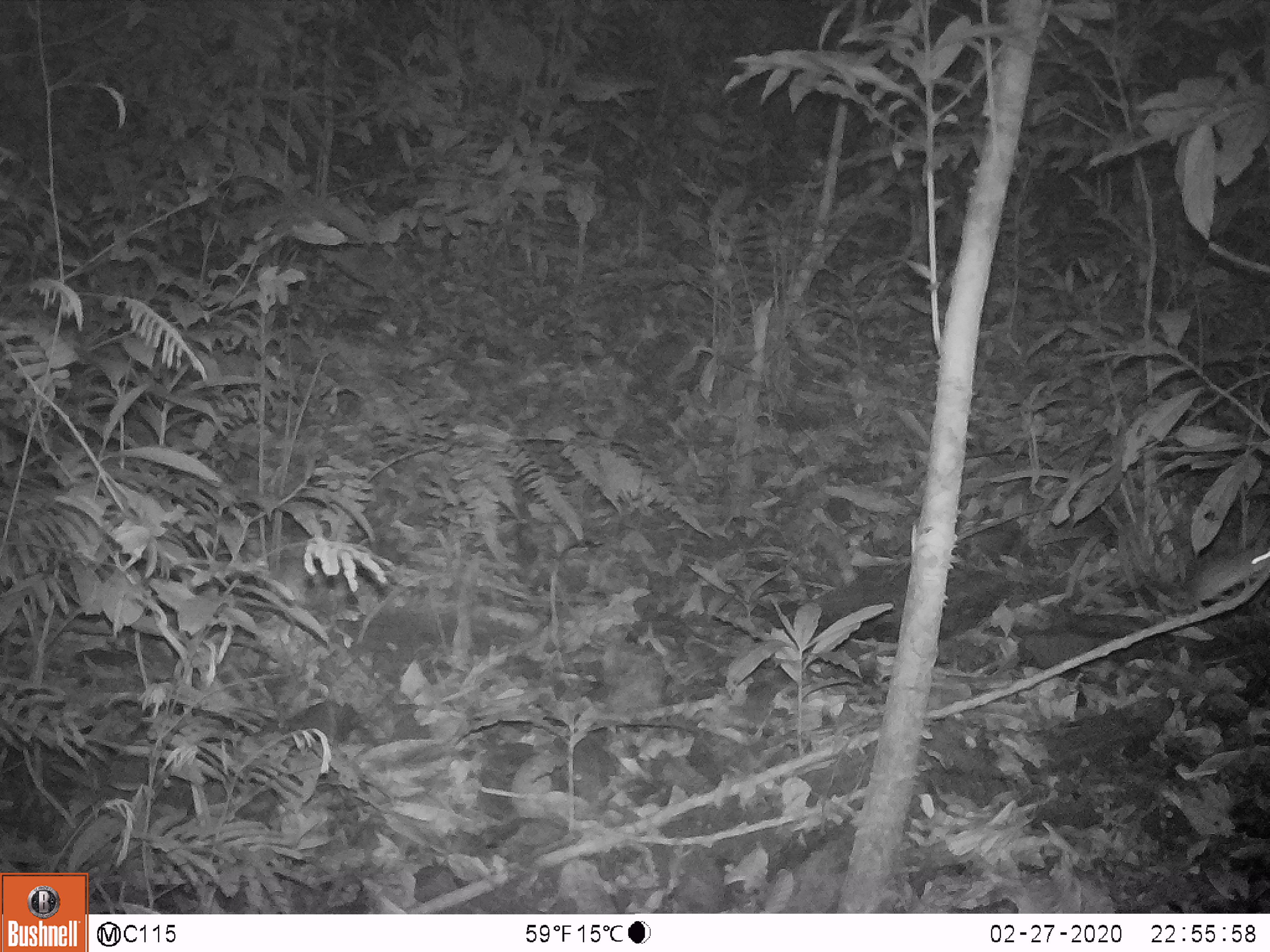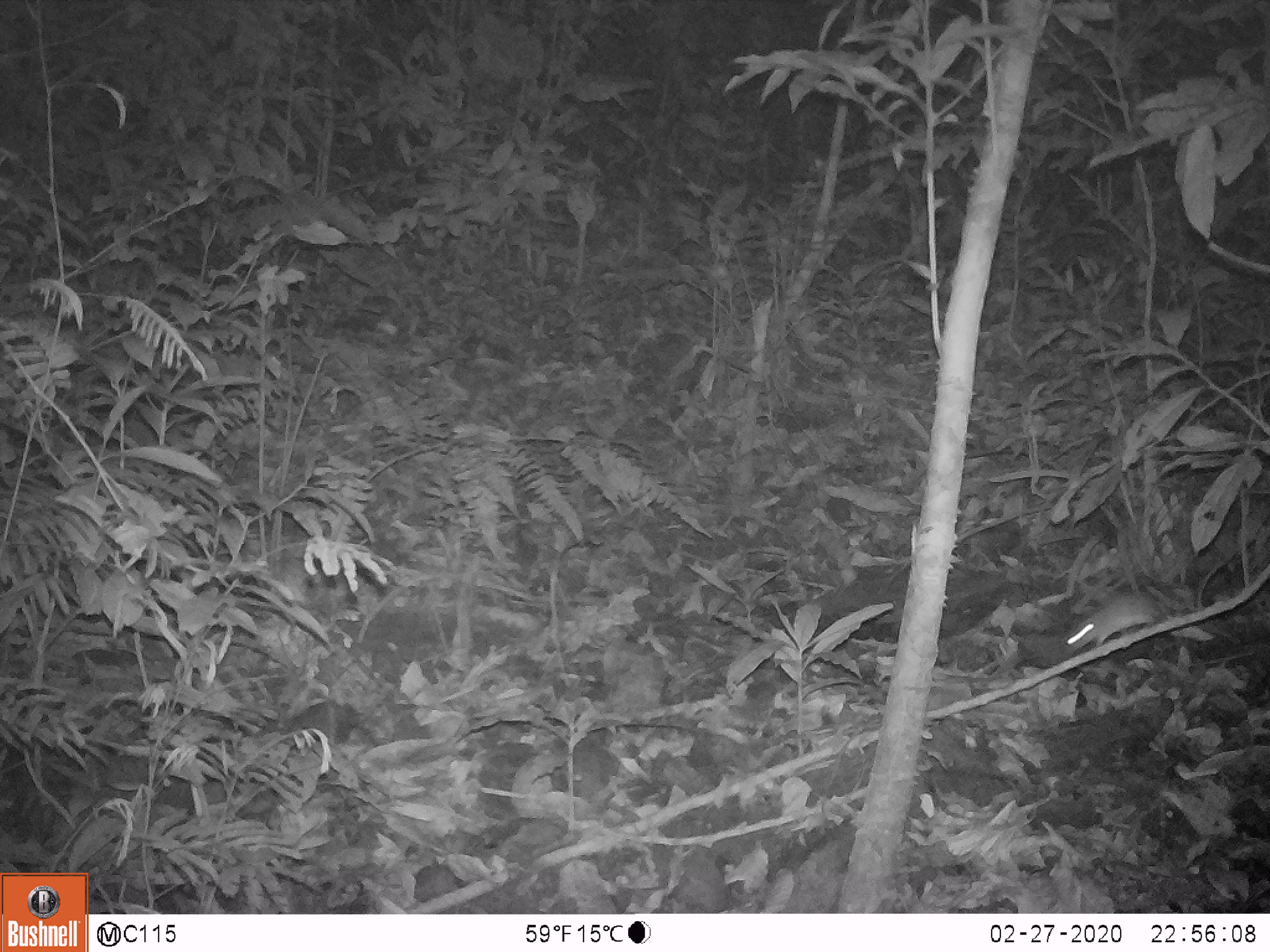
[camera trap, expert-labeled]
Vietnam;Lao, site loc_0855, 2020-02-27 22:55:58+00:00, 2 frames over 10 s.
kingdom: Animalia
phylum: Chordata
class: Mammalia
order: Rodentia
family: Muridae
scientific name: Muridae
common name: old-world mice and rats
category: unidentified murid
Unidentified murid (old-world mice and rats) (Muridae). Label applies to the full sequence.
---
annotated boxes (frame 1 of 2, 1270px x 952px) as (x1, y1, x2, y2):
unidentified murid: (1134, 529, 1270, 612)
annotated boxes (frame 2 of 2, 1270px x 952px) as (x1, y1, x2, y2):
unidentified murid: (1064, 583, 1168, 650)